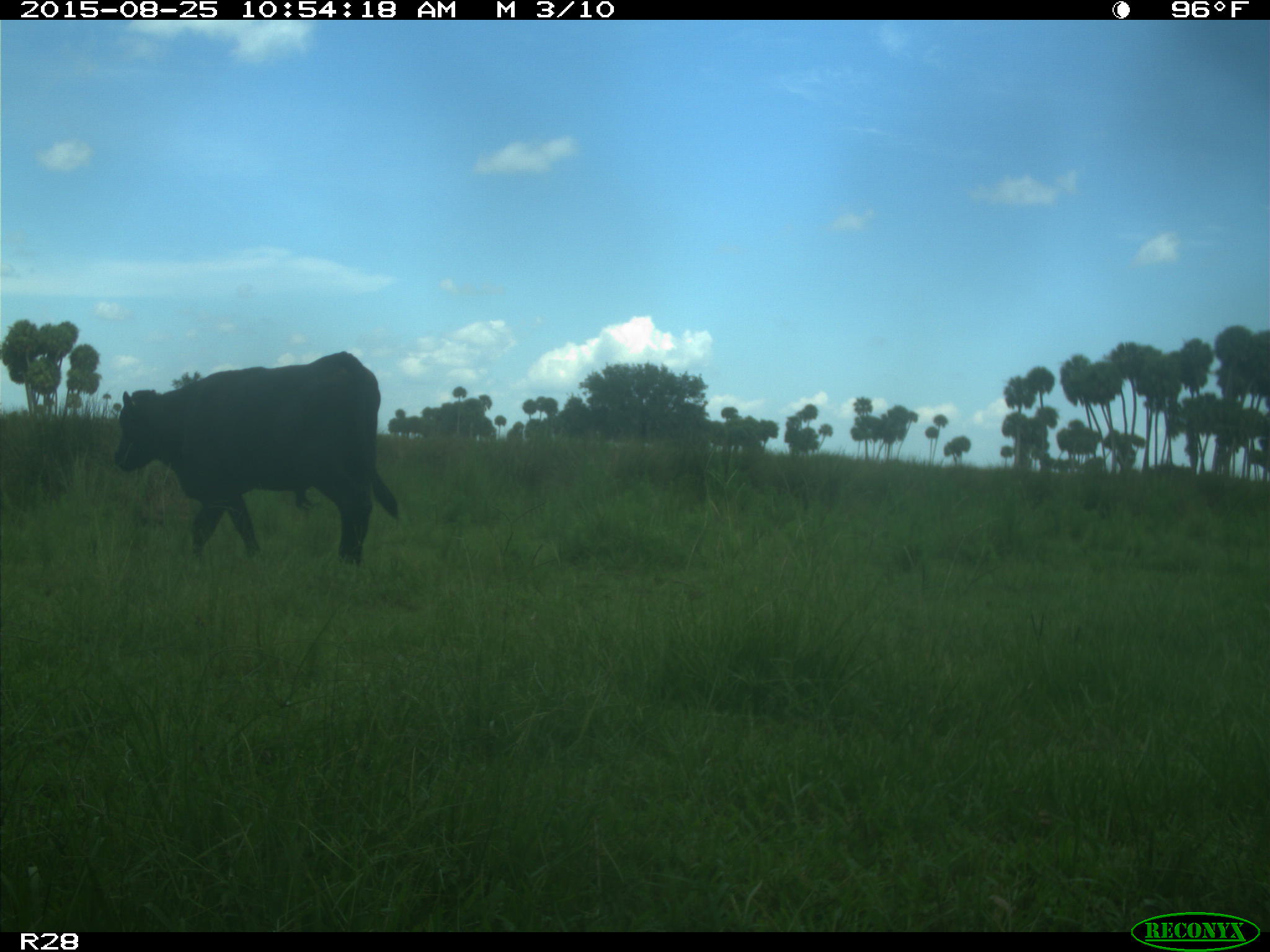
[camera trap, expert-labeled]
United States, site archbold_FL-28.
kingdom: Animalia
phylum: Chordata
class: Mammalia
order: Artiodactyla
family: Bovidae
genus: Bos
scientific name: Bos taurus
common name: domestic cow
Bos taurus (domestic cow).